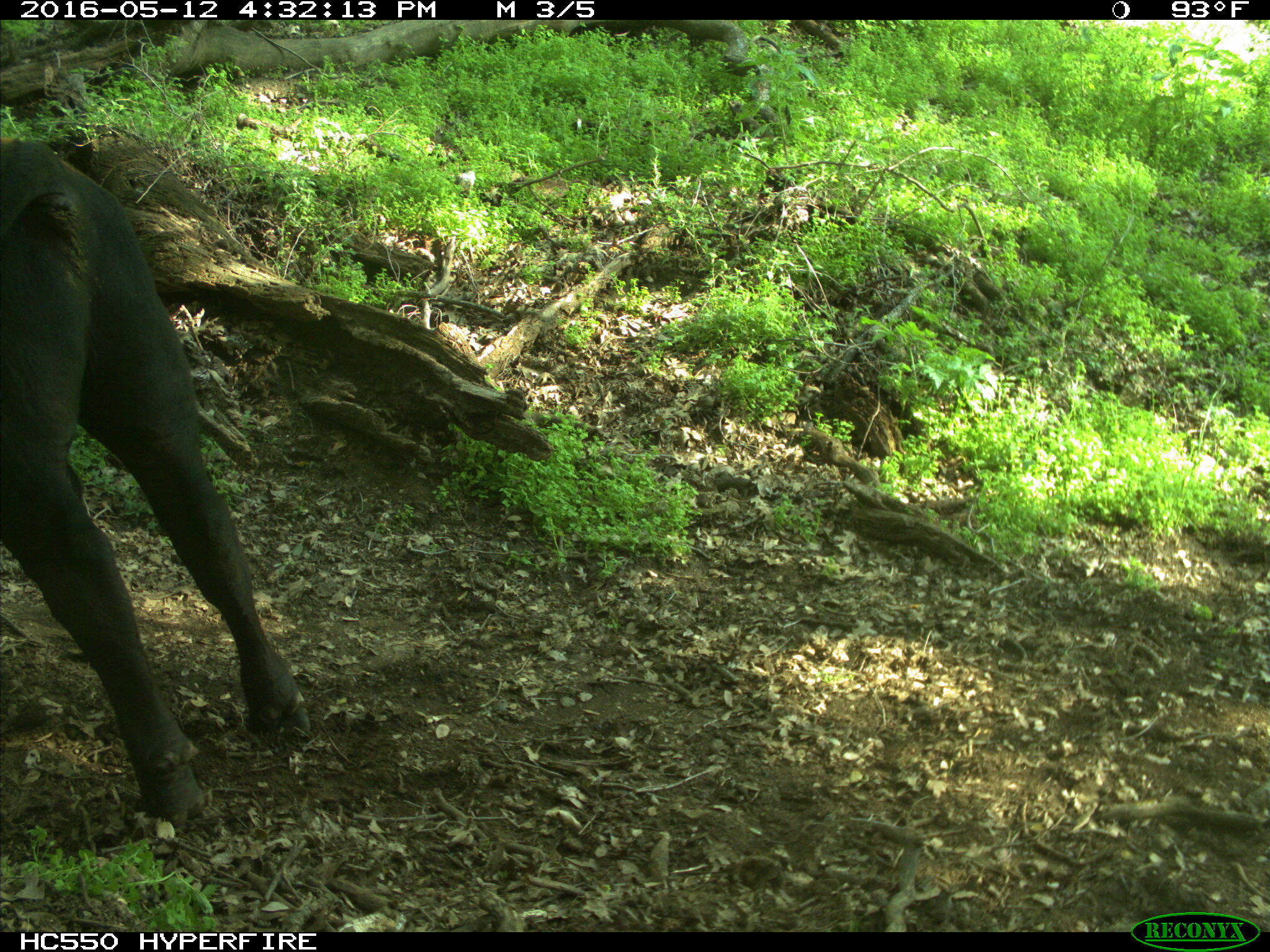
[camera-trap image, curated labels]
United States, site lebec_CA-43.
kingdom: Animalia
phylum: Chordata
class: Mammalia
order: Artiodactyla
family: Bovidae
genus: Bos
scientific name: Bos taurus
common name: domestic cow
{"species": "Bos taurus (domestic cow)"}